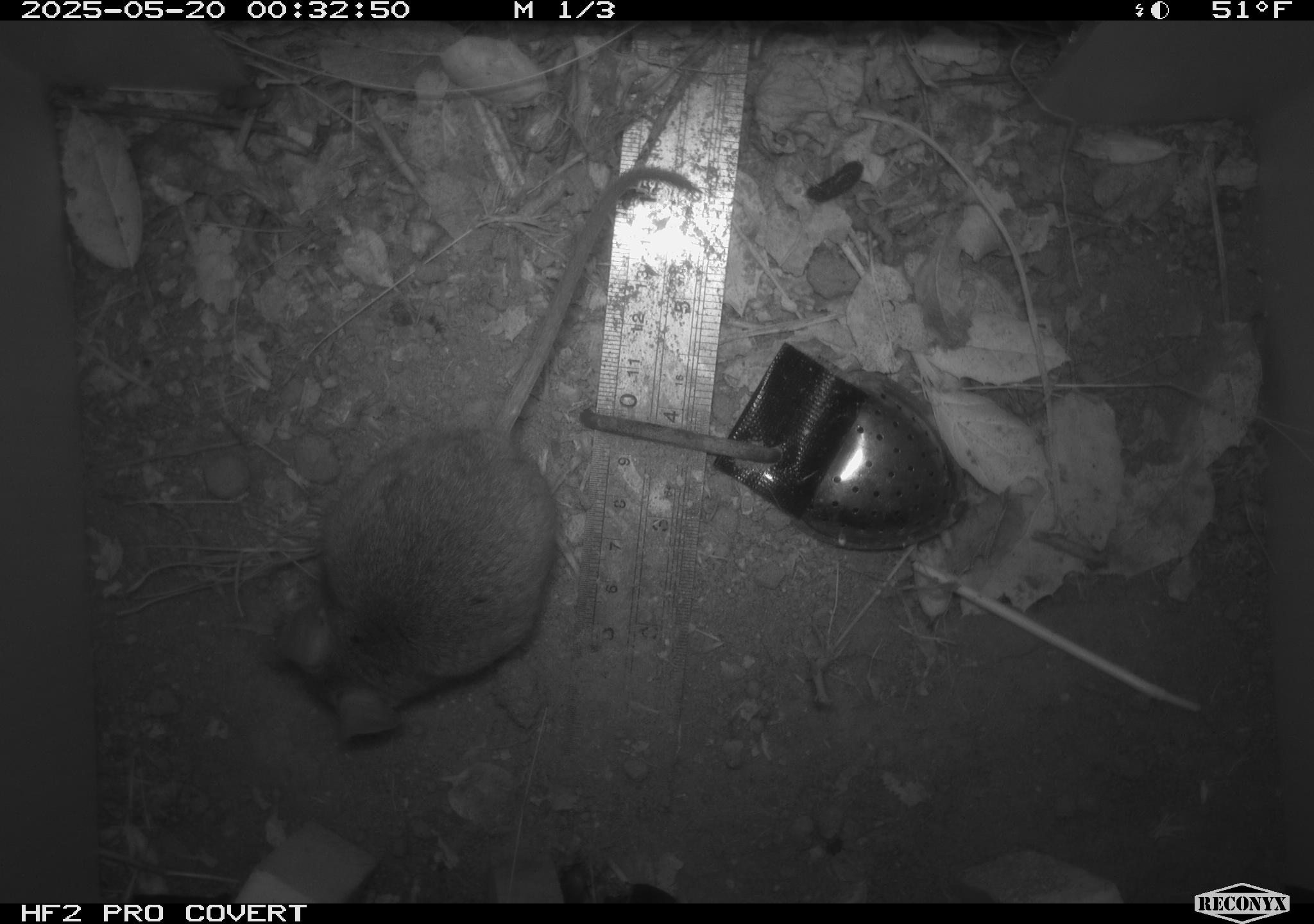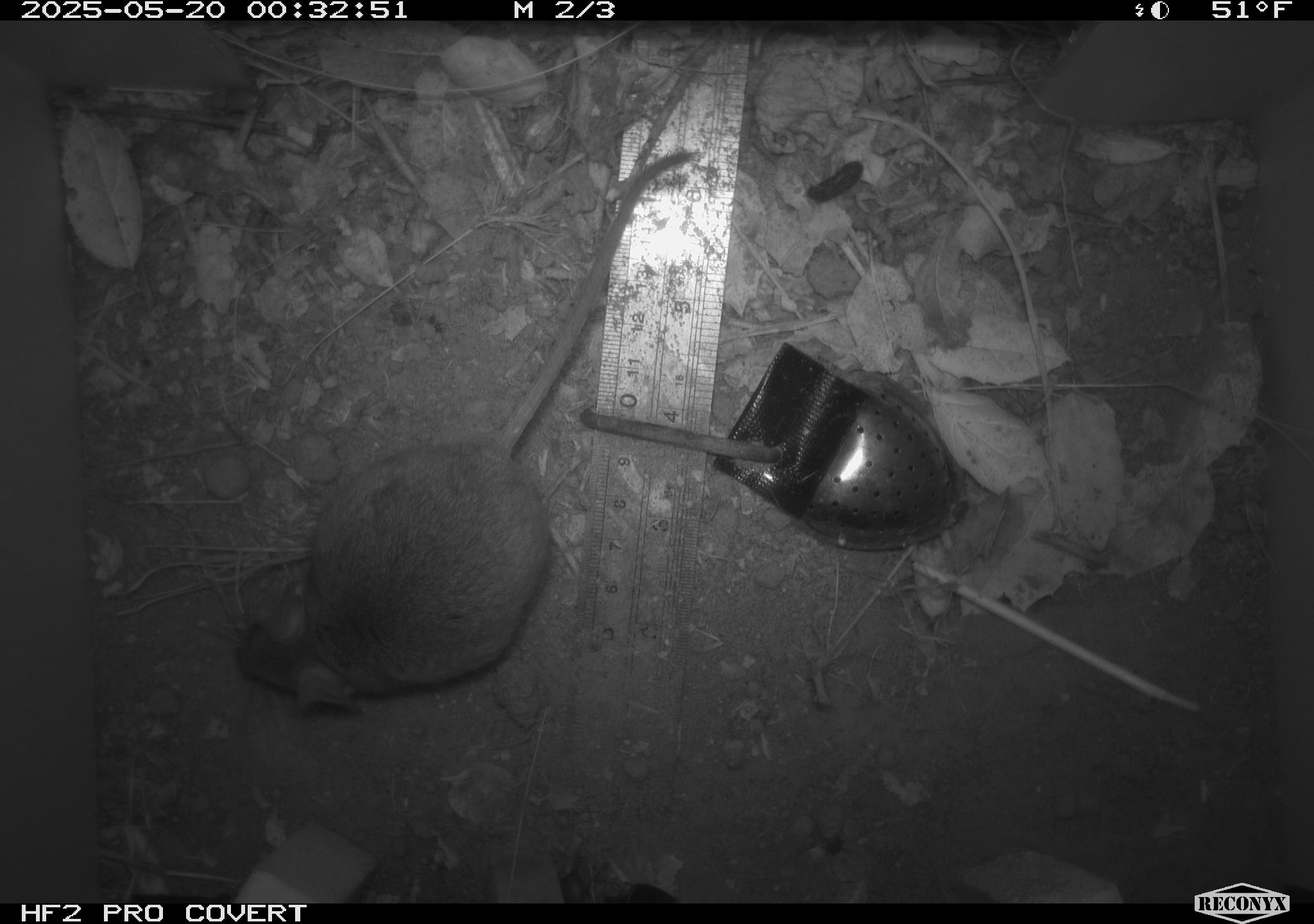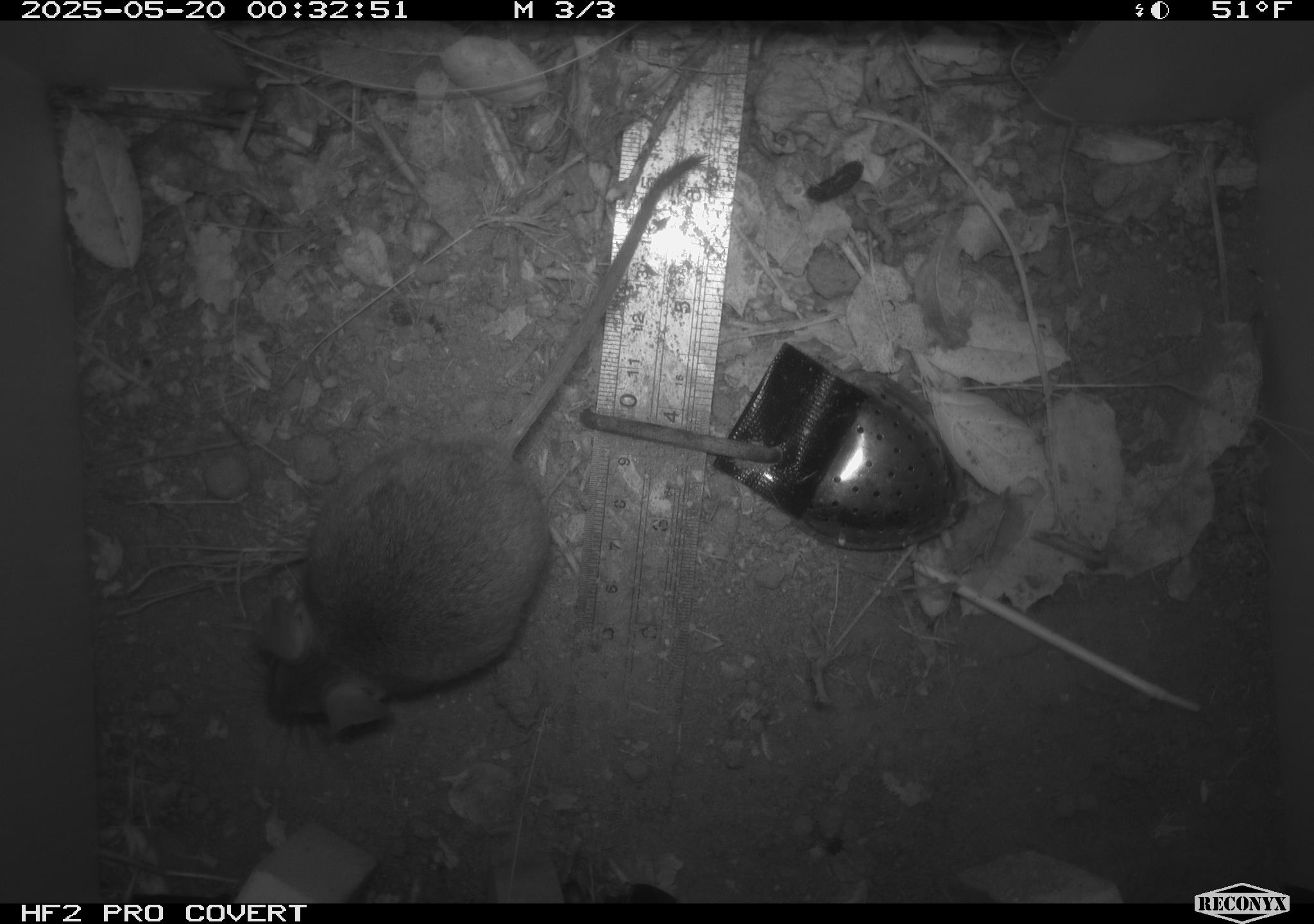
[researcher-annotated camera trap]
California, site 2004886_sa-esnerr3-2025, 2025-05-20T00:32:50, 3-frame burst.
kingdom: Animalia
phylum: Chordata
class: Mammalia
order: Rodentia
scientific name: Rodentia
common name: rodent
Rodent (Rodentia).